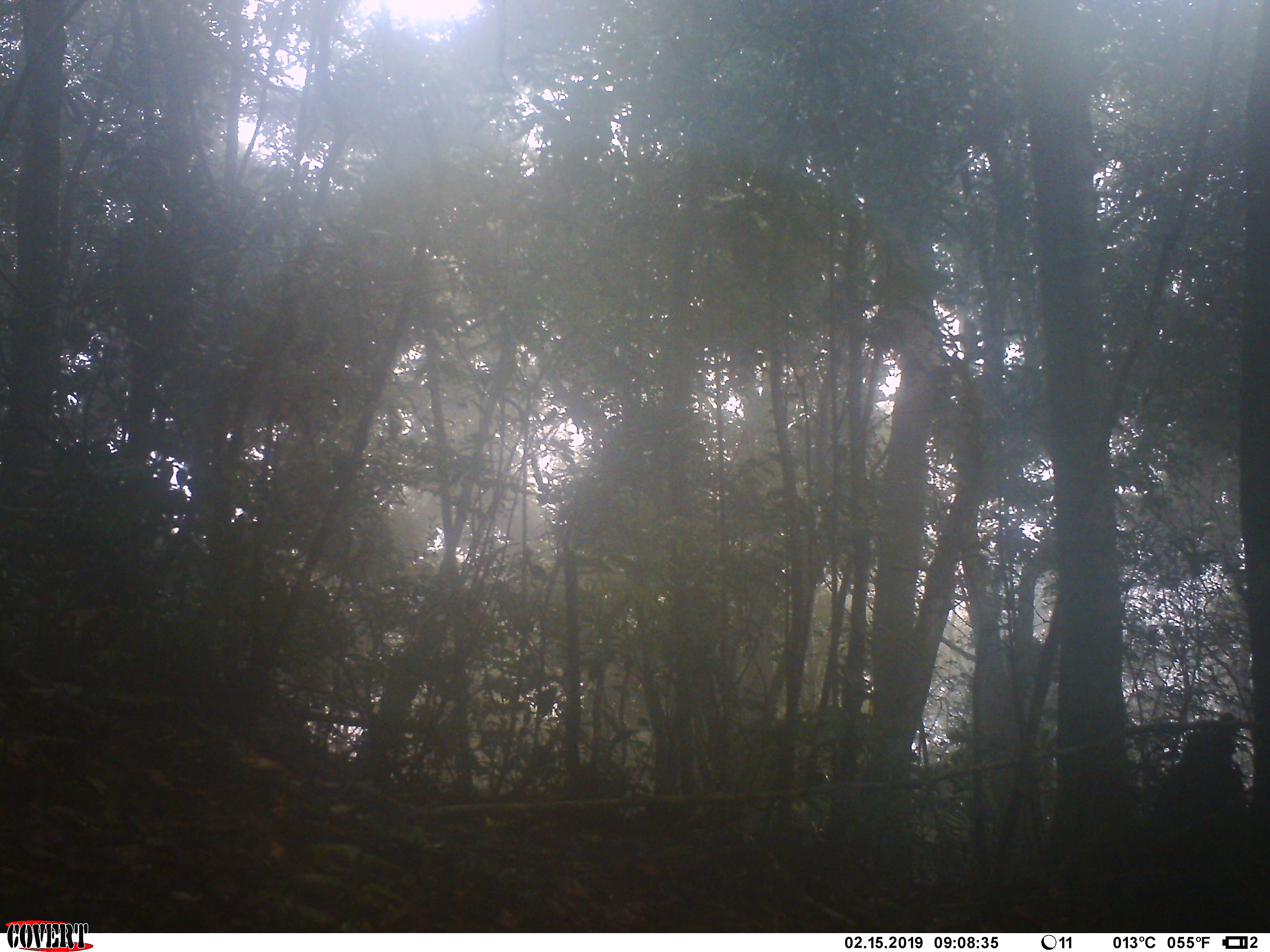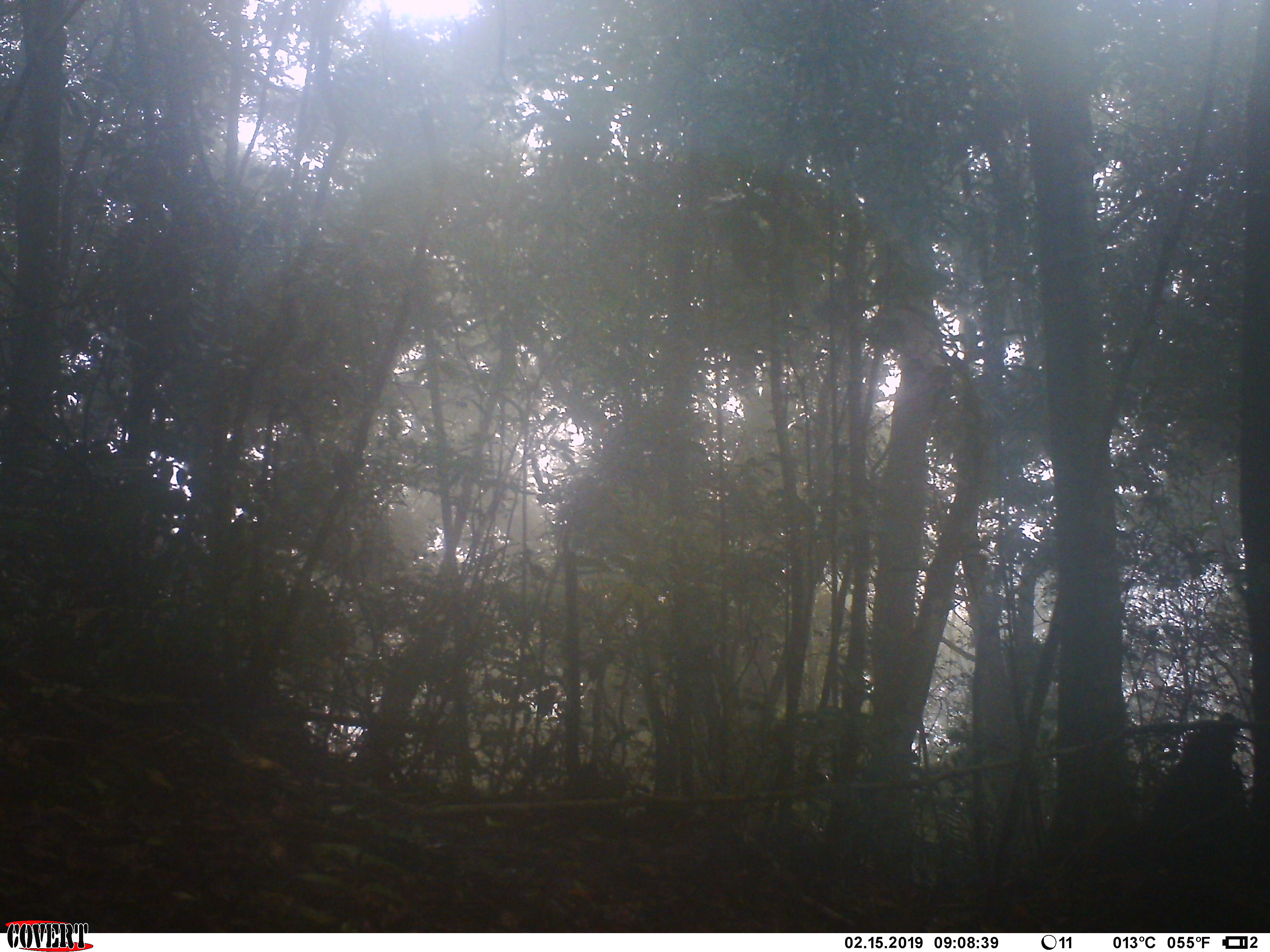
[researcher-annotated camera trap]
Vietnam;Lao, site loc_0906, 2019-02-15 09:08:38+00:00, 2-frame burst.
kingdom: Animalia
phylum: Chordata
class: Mammalia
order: Artiodactyla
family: Cervidae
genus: Muntiacus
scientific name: Muntiacus rooseveltorum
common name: roosevelt's muntjac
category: roosevelts muntjac group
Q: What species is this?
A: Roosevelts muntjac group (roosevelt's muntjac) (Muntiacus rooseveltorum).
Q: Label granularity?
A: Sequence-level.